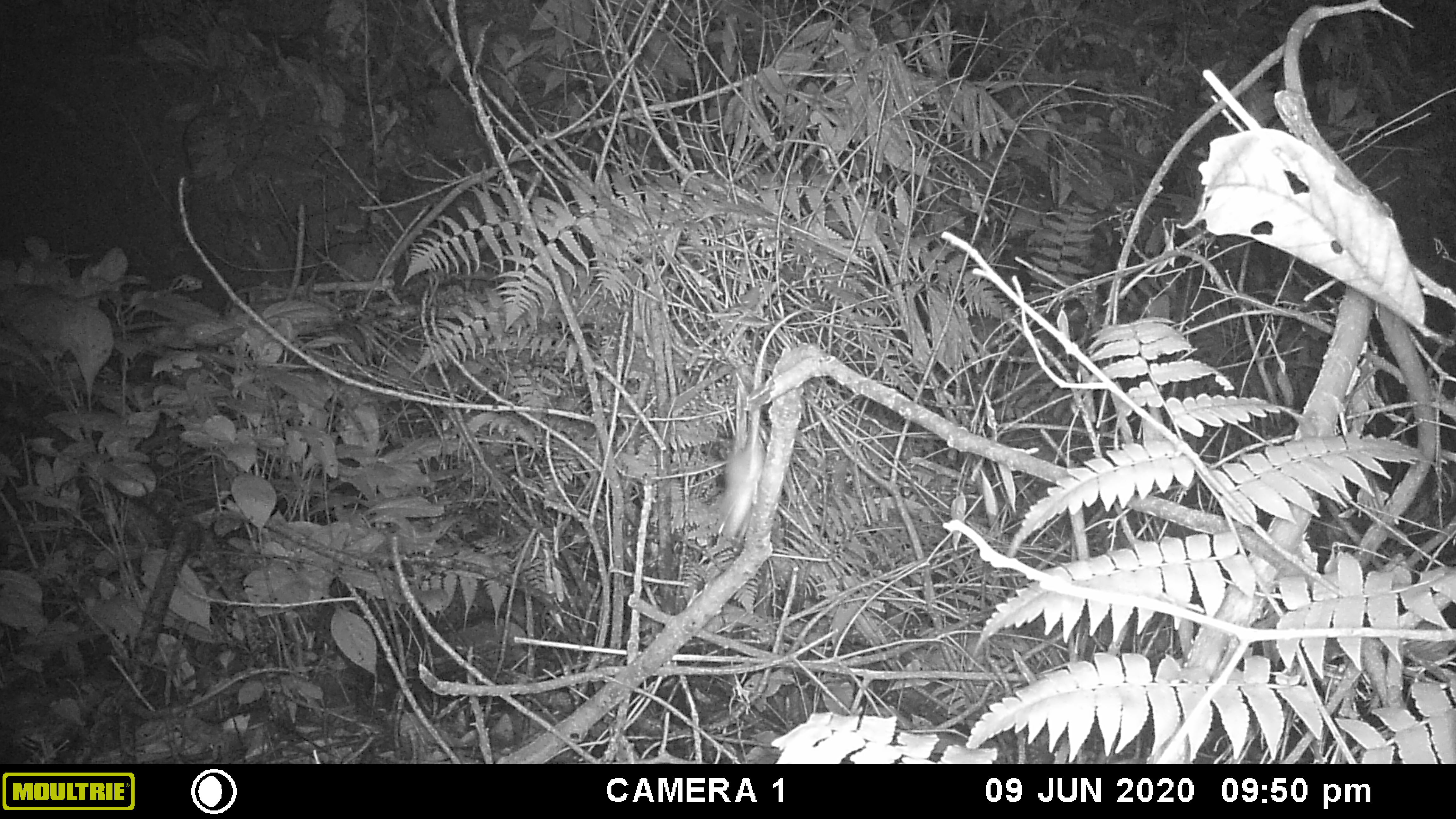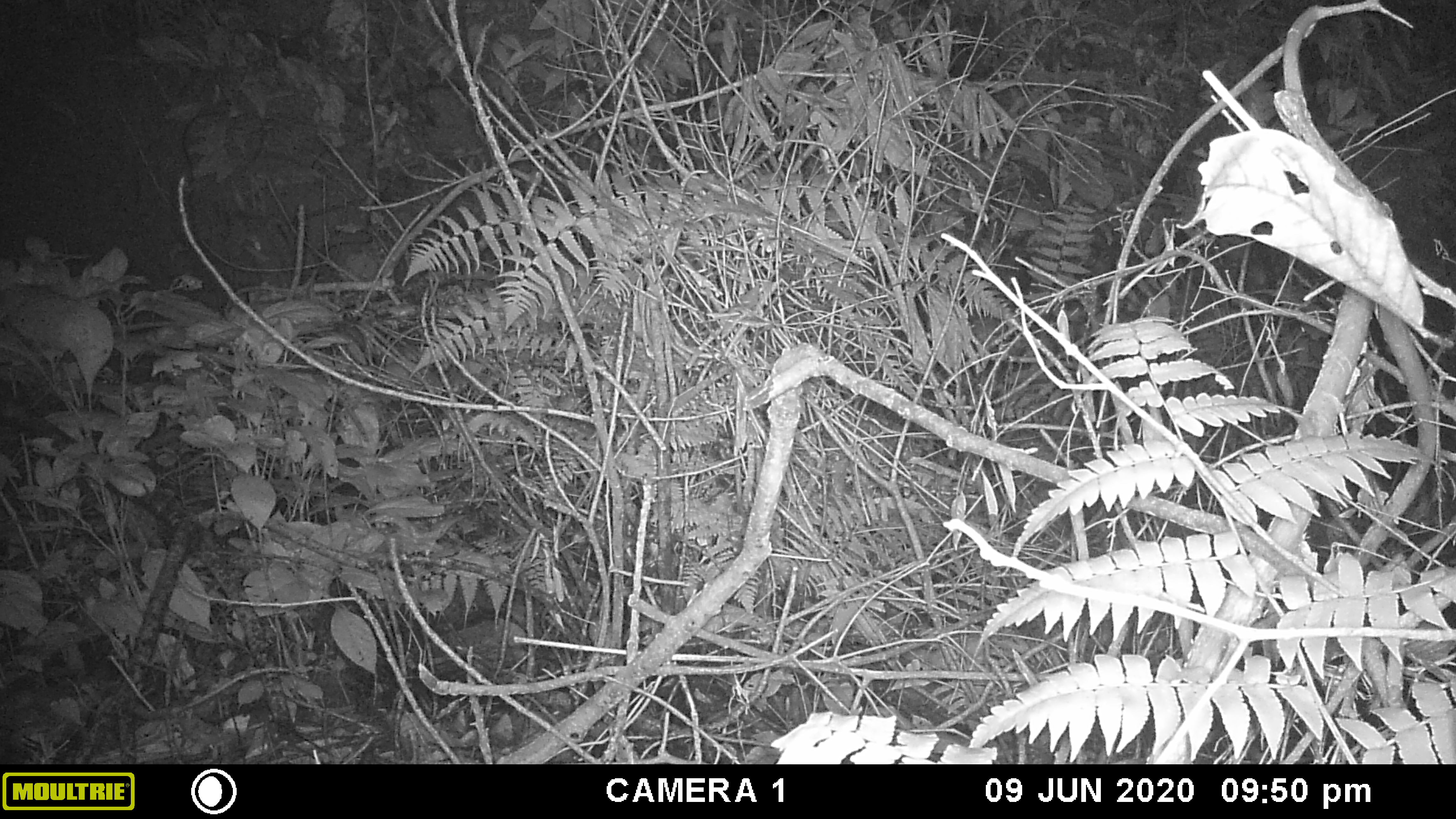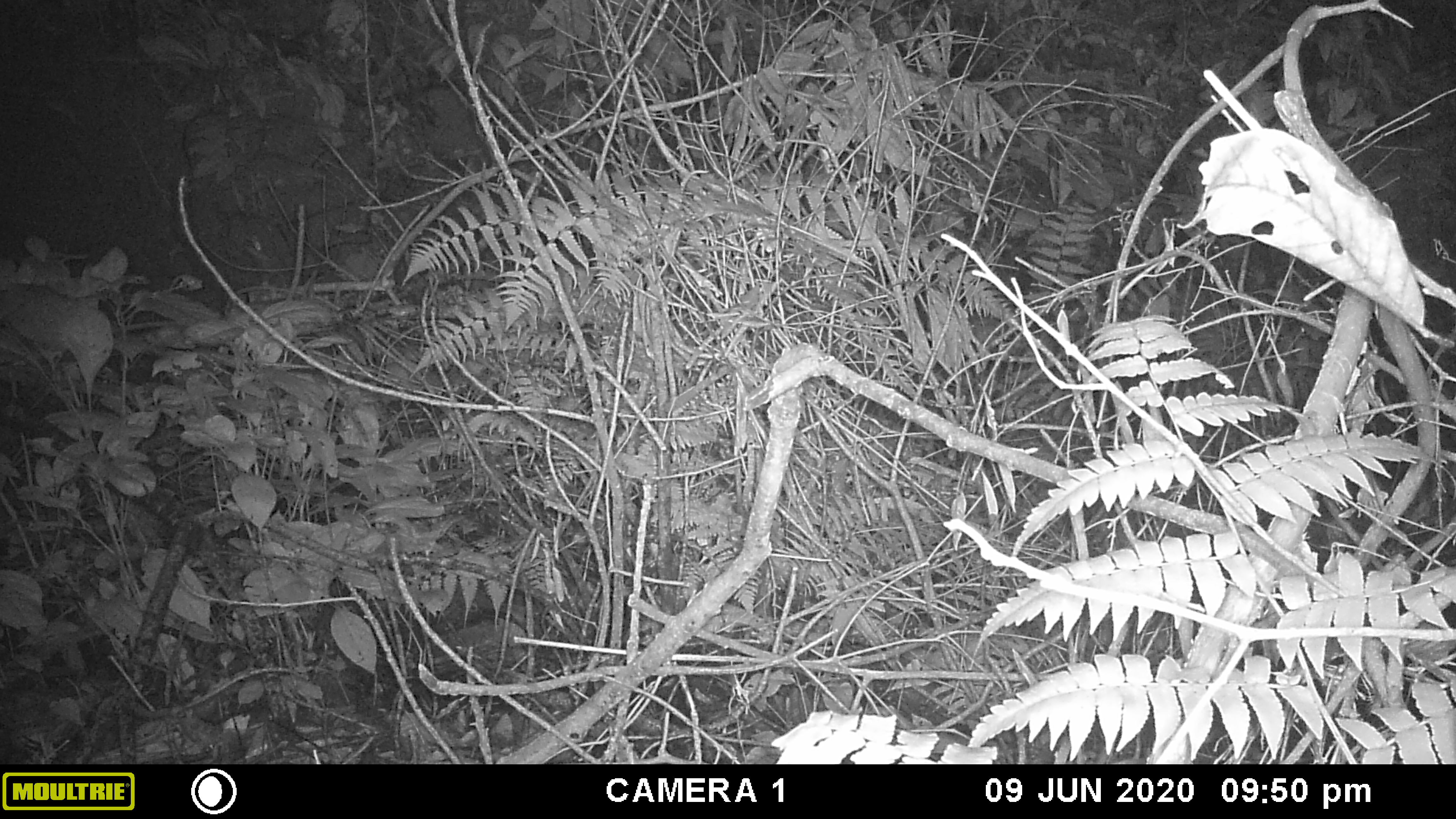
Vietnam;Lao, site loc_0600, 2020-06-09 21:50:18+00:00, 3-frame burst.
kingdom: Animalia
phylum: Chordata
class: Mammalia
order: Rodentia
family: Muridae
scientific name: Muridae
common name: old-world mice and rats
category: unidentified murid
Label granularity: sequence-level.